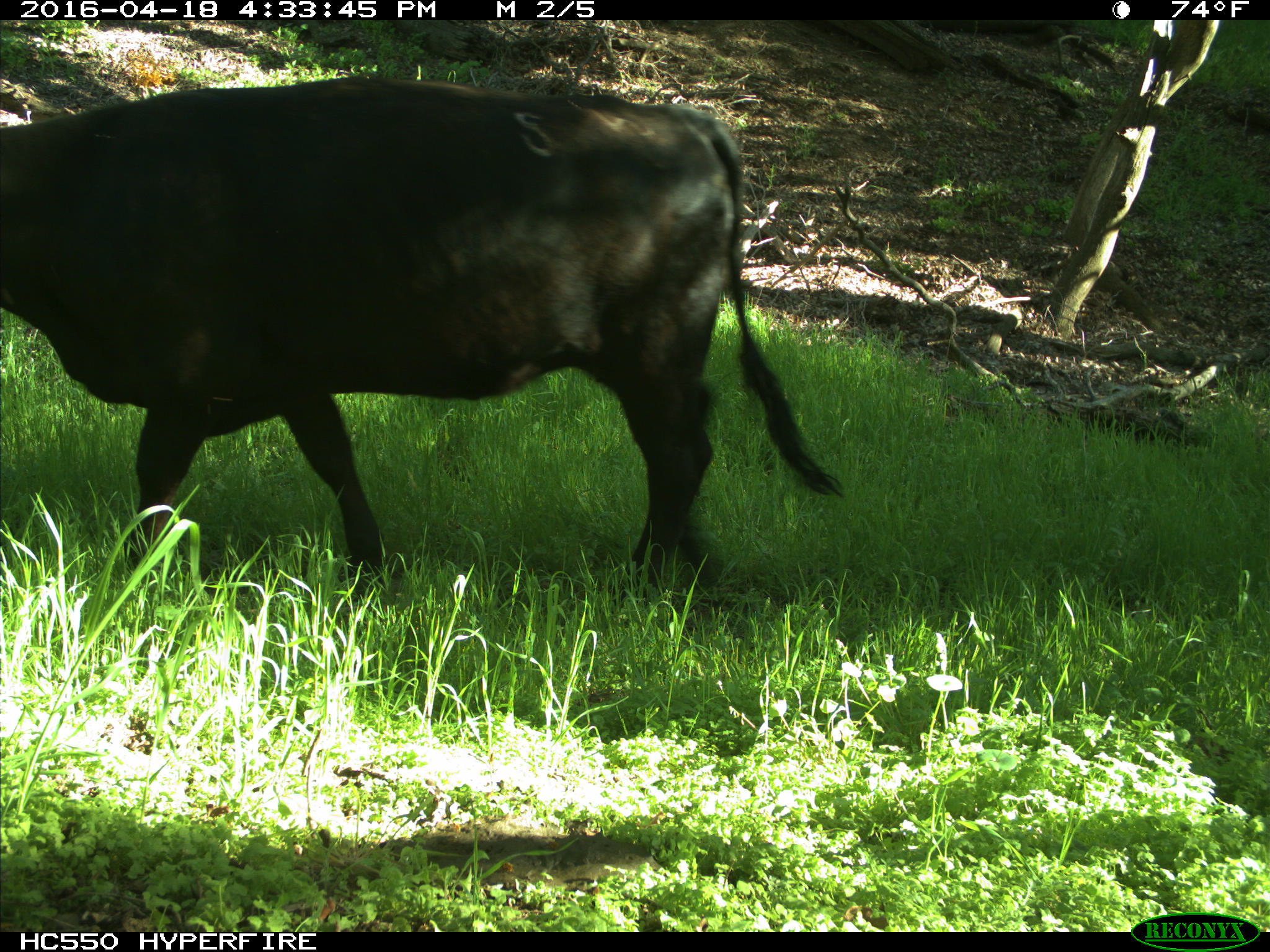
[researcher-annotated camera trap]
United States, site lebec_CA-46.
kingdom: Animalia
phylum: Chordata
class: Mammalia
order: Artiodactyla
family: Bovidae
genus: Bos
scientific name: Bos taurus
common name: domestic cow